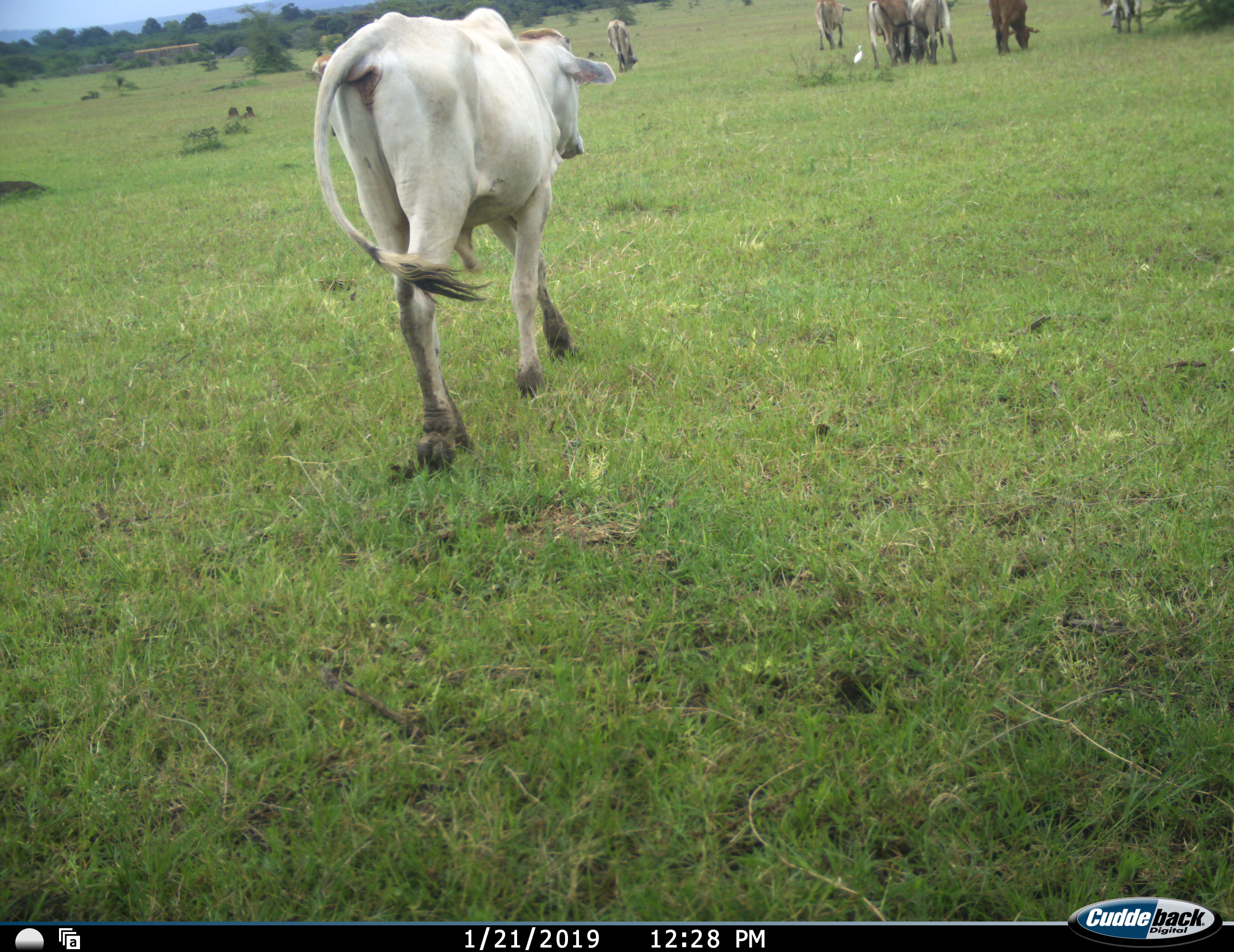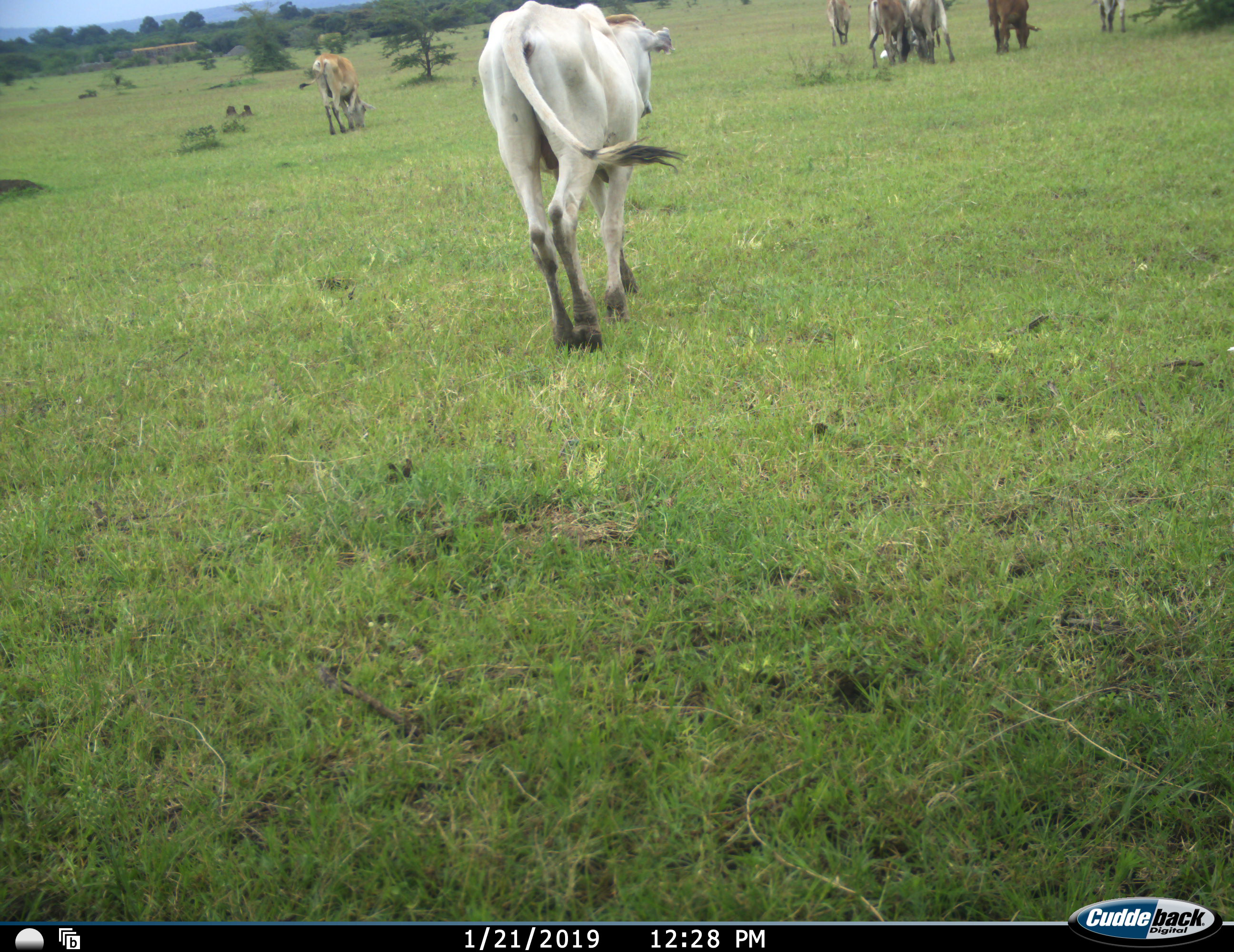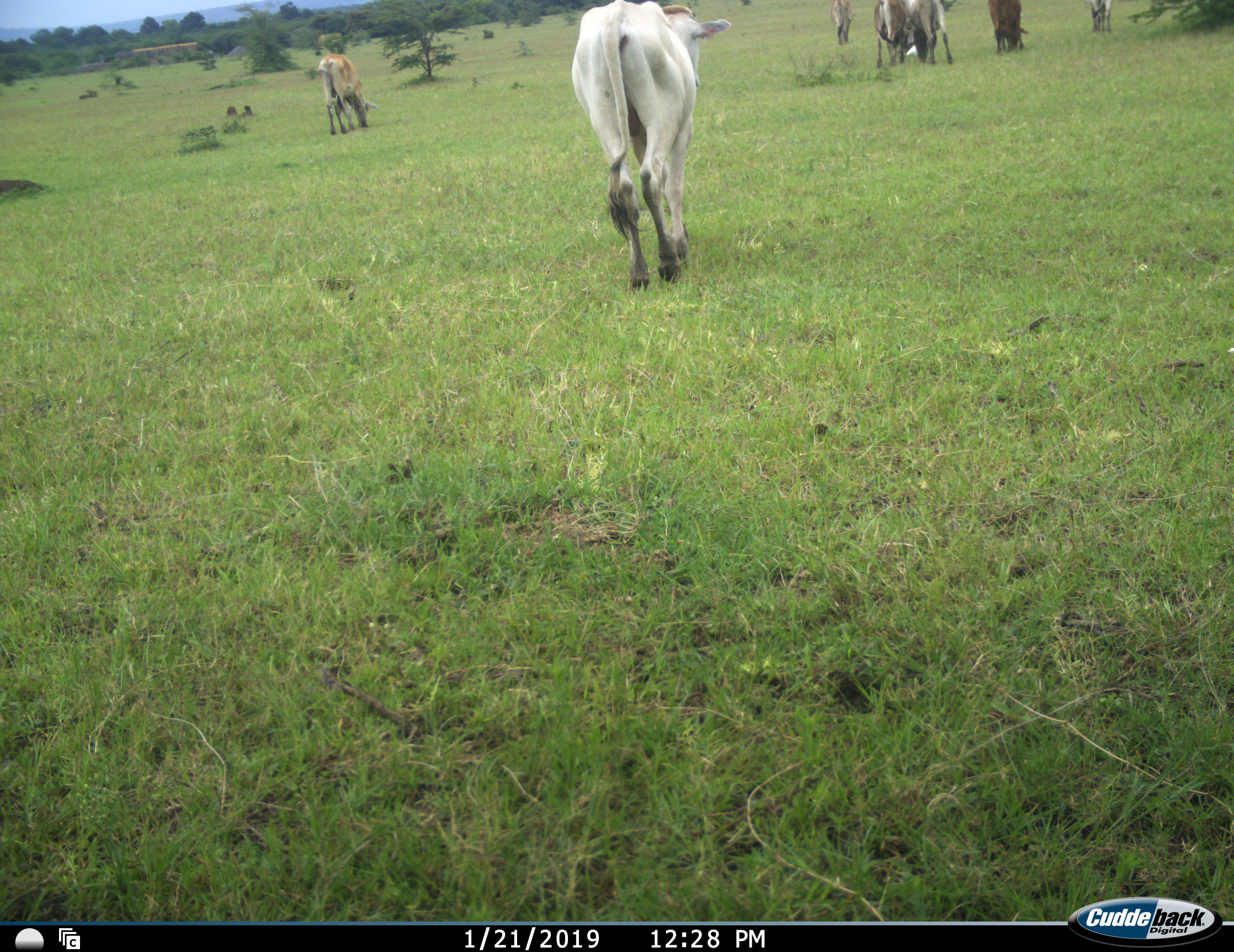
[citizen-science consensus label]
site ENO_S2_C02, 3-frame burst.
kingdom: Animalia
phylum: Chordata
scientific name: Vertebrata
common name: domestic animal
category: domesticanimal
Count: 8.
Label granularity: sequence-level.